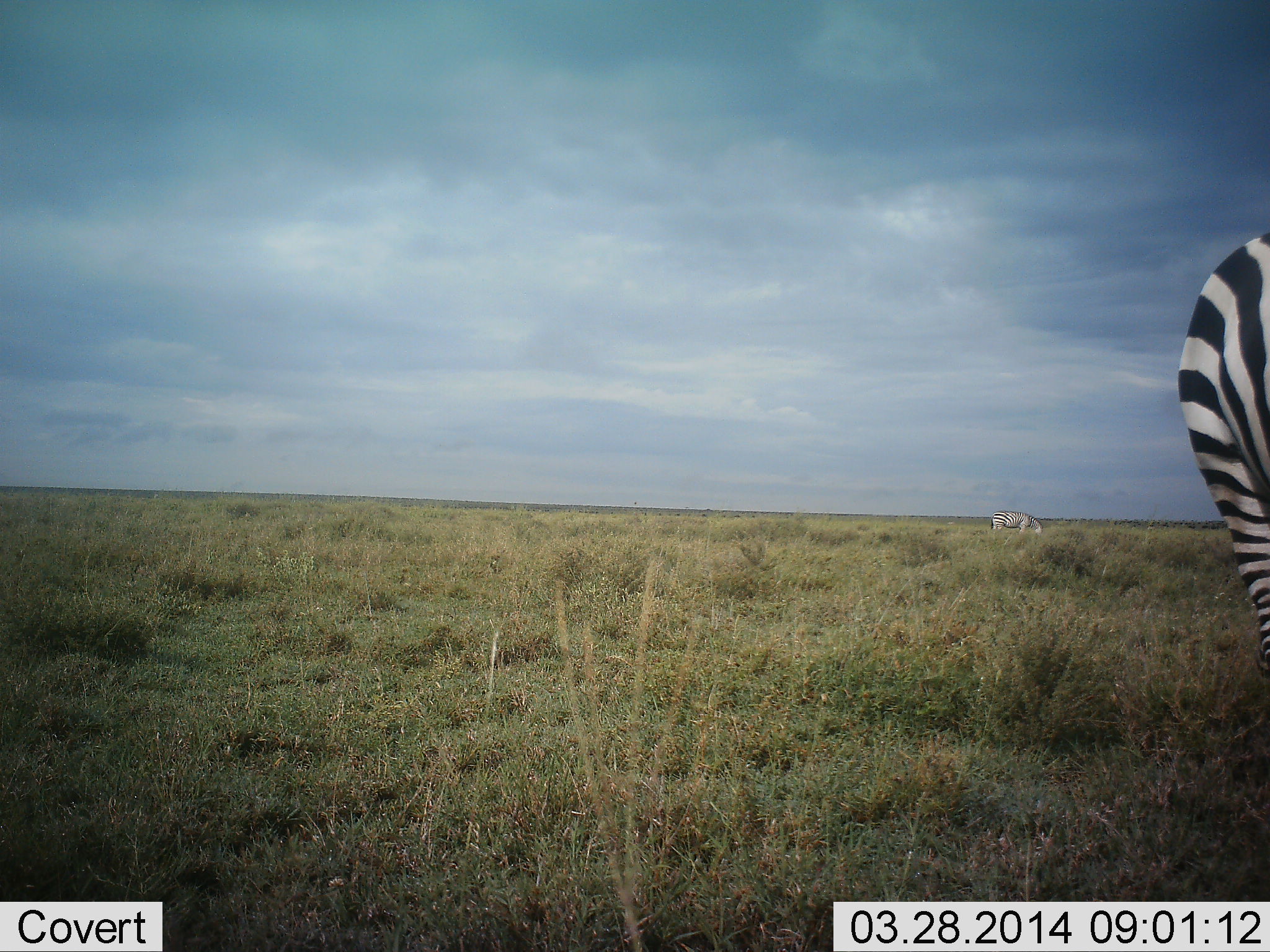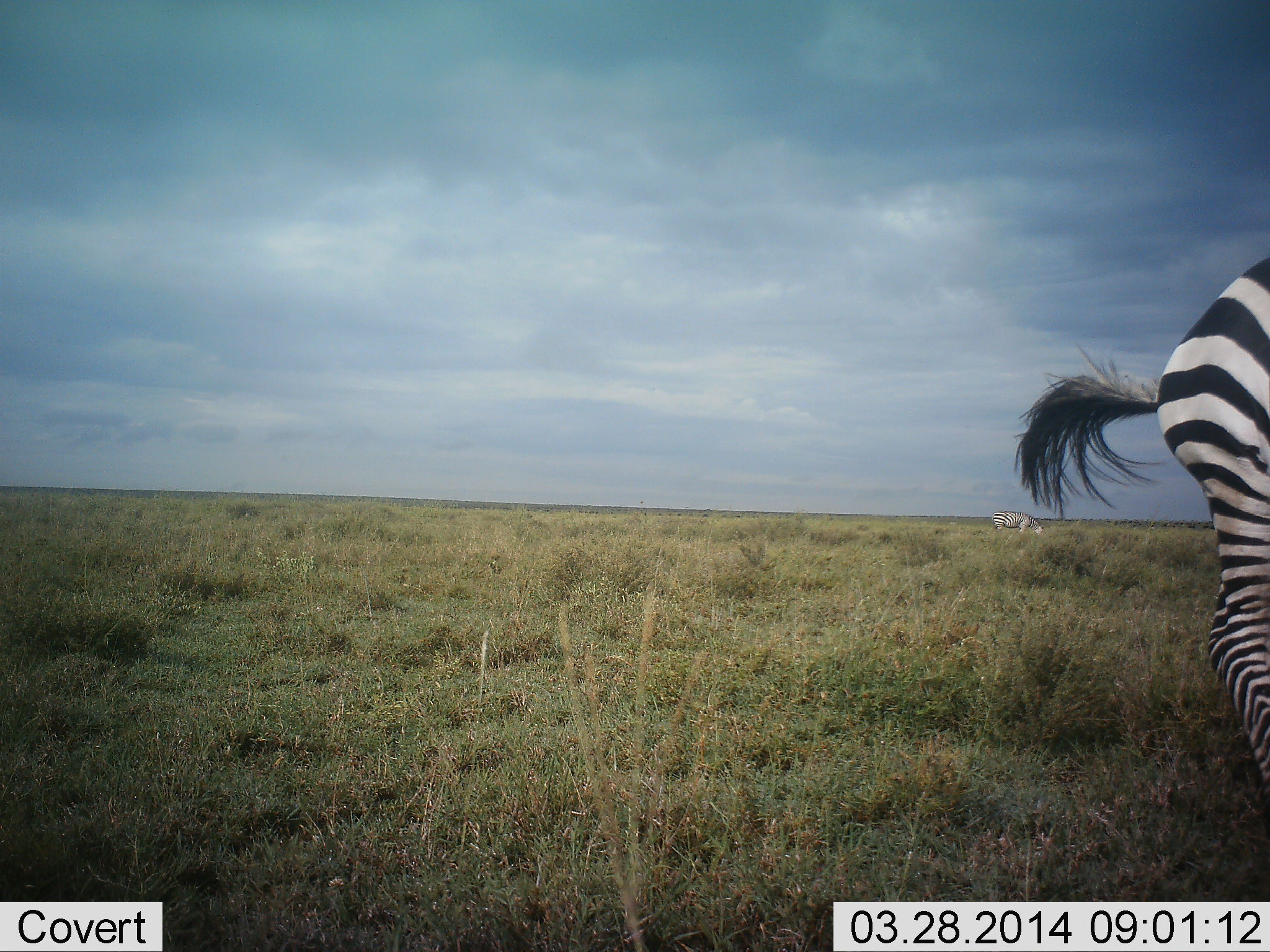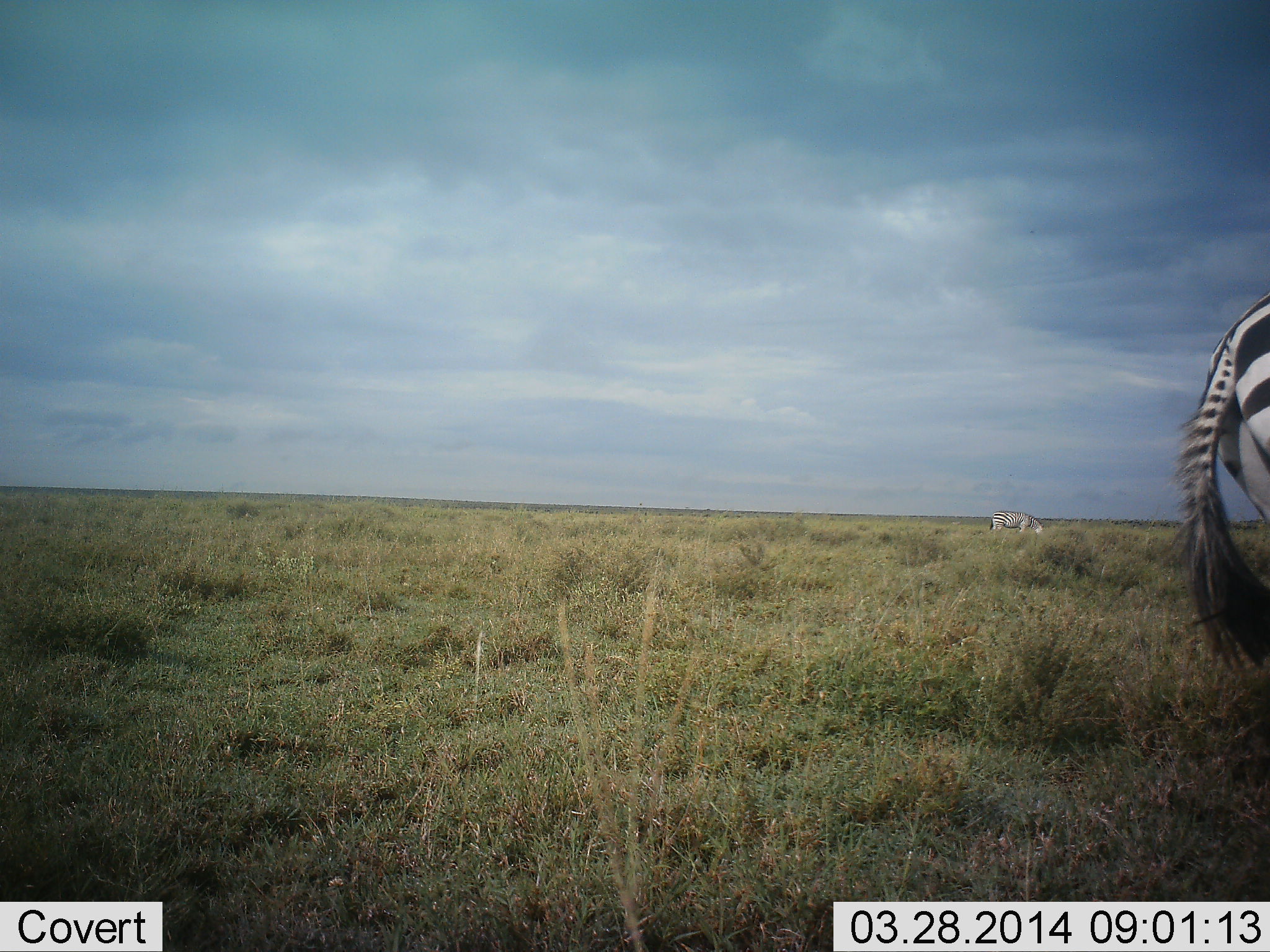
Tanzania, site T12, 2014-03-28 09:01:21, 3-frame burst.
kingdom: Animalia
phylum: Chordata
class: Mammalia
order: Perissodactyla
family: Equidae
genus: Equus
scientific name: Equus quagga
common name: plains zebra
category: zebra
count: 2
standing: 90%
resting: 0%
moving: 10%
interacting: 10%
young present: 0%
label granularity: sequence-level